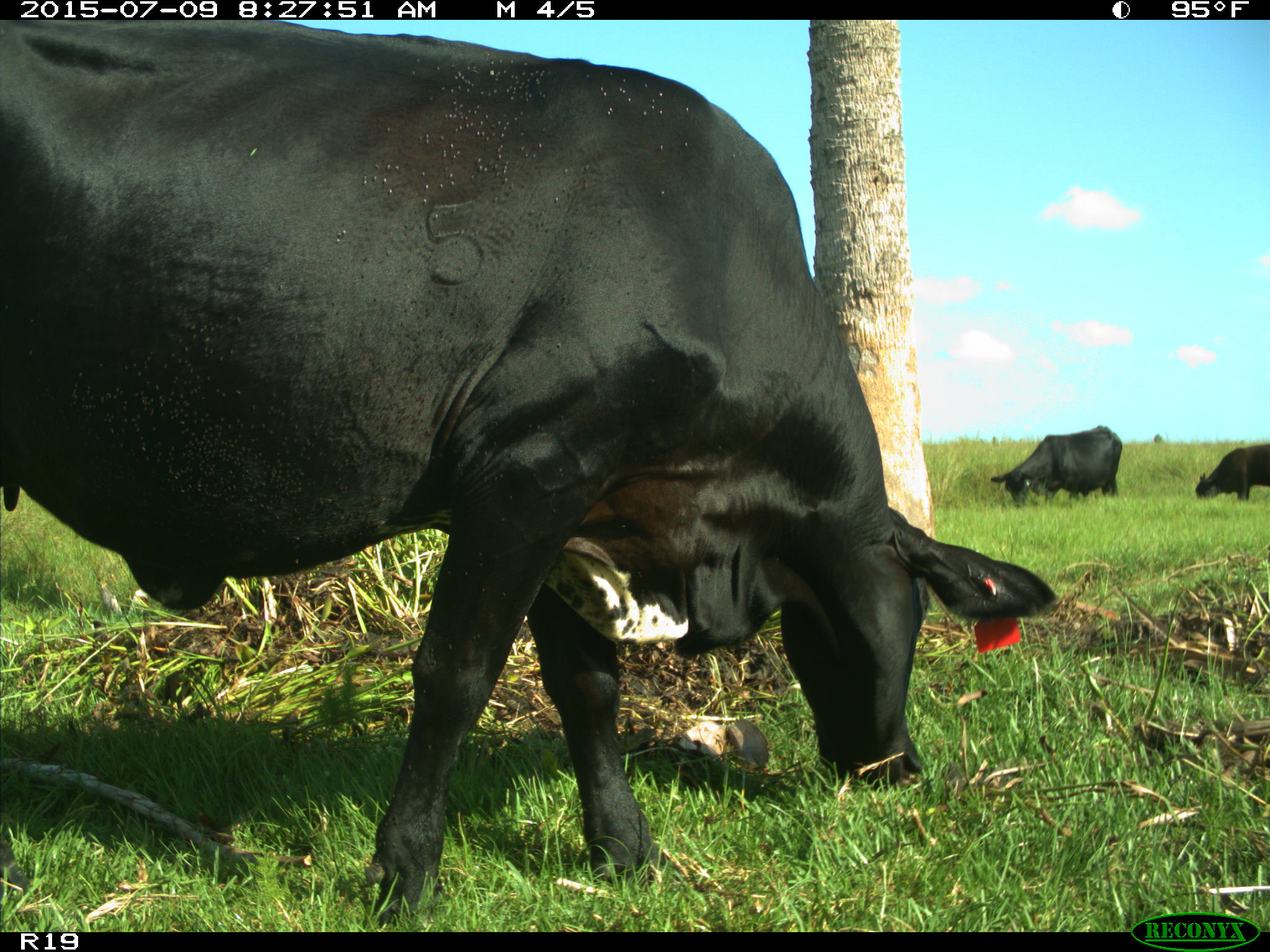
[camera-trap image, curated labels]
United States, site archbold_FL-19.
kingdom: Animalia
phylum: Chordata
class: Mammalia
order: Artiodactyla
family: Bovidae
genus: Bos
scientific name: Bos taurus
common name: domestic cow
Bos taurus (domestic cow).